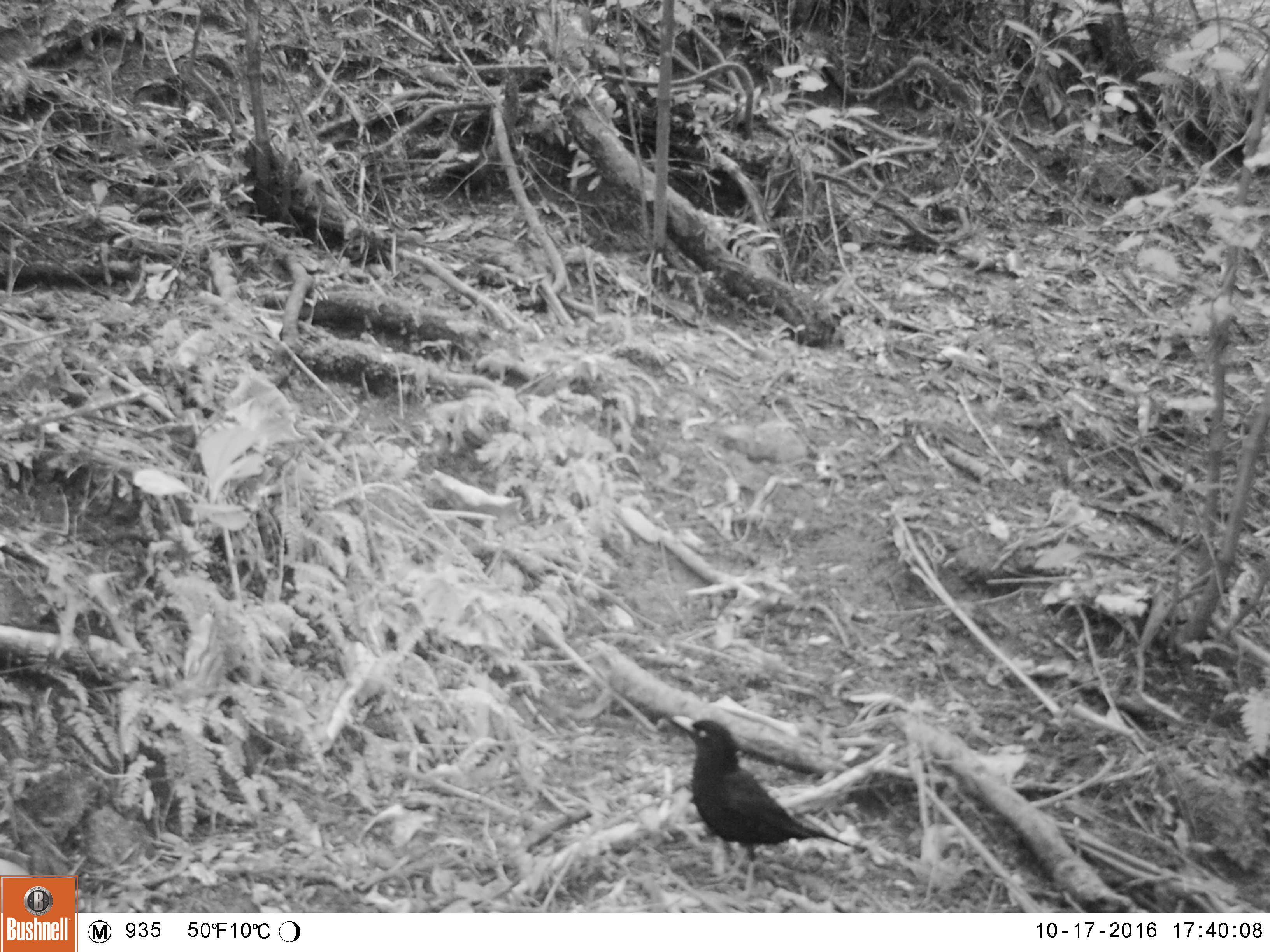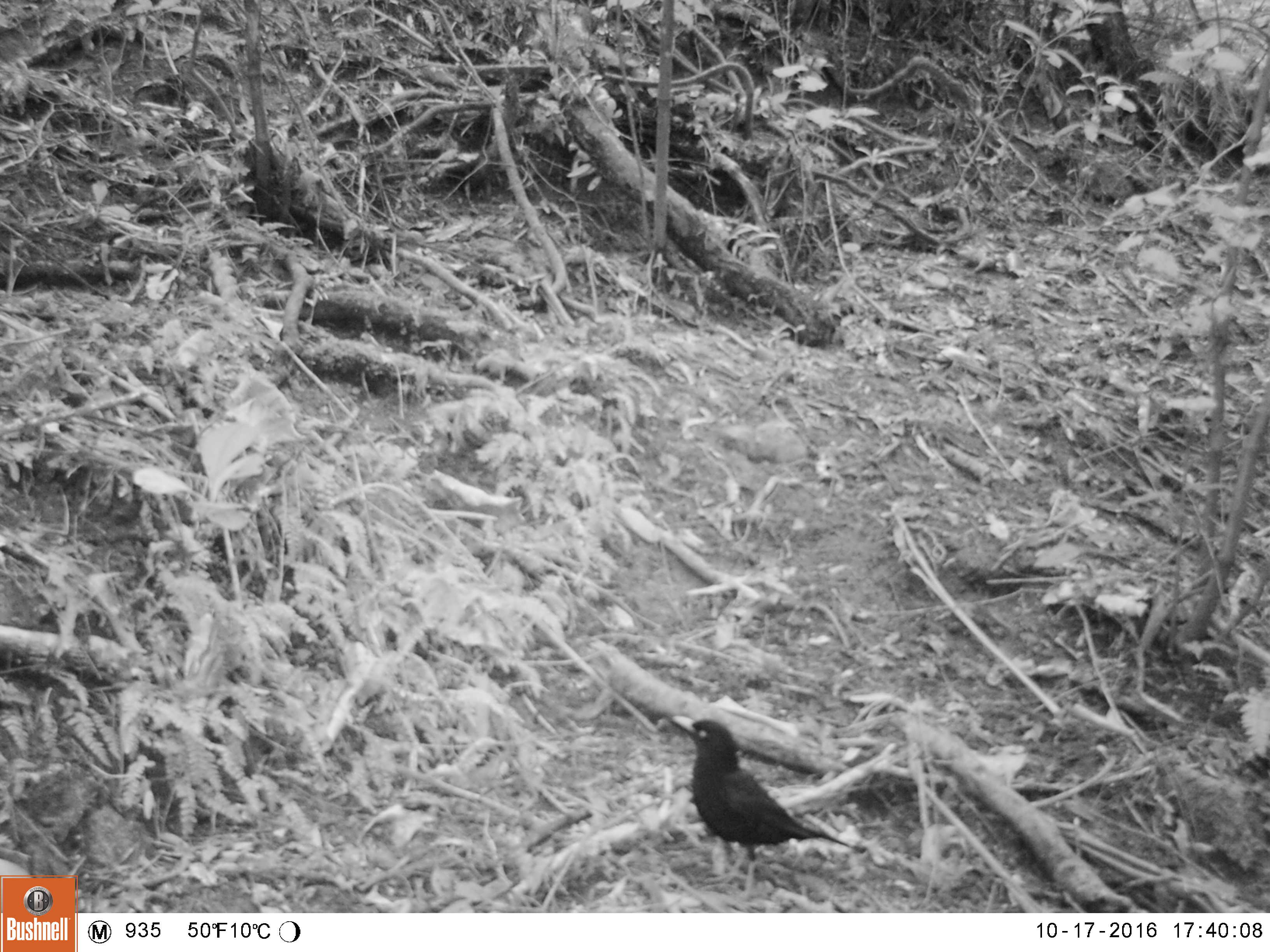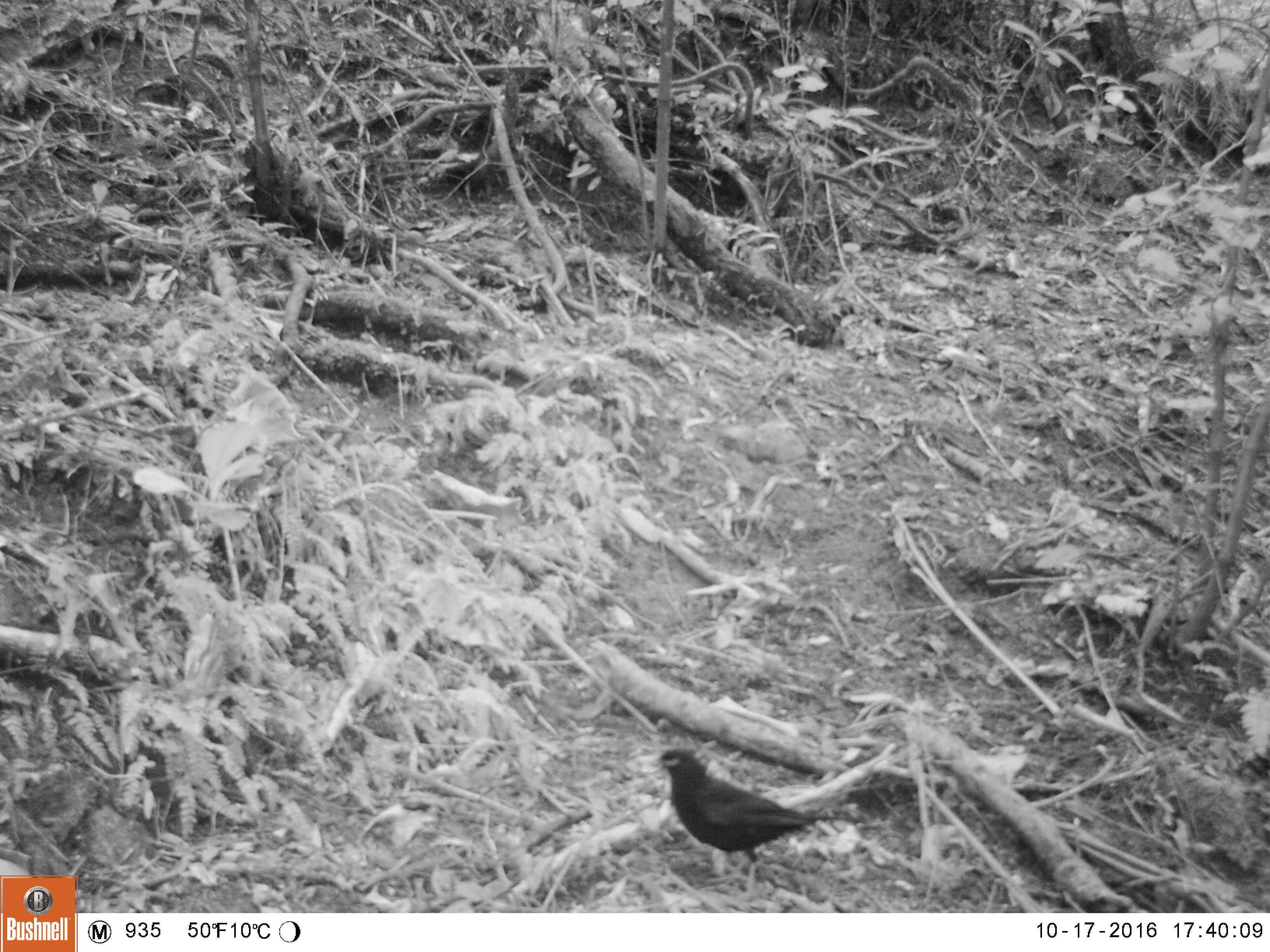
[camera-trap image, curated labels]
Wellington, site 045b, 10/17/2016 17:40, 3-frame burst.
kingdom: Animalia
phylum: Chordata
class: Aves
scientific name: Aves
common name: bird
Bird (Aves).